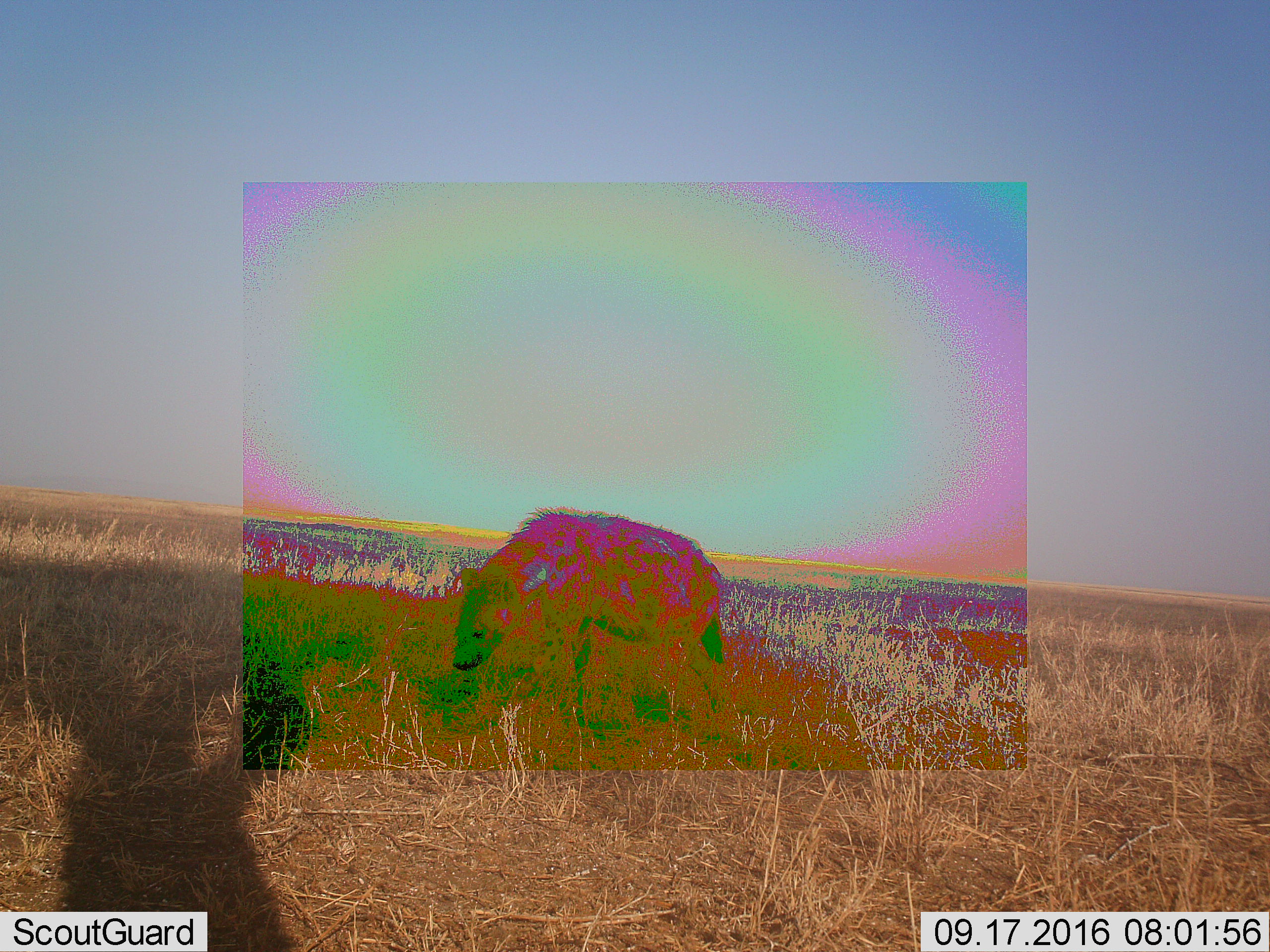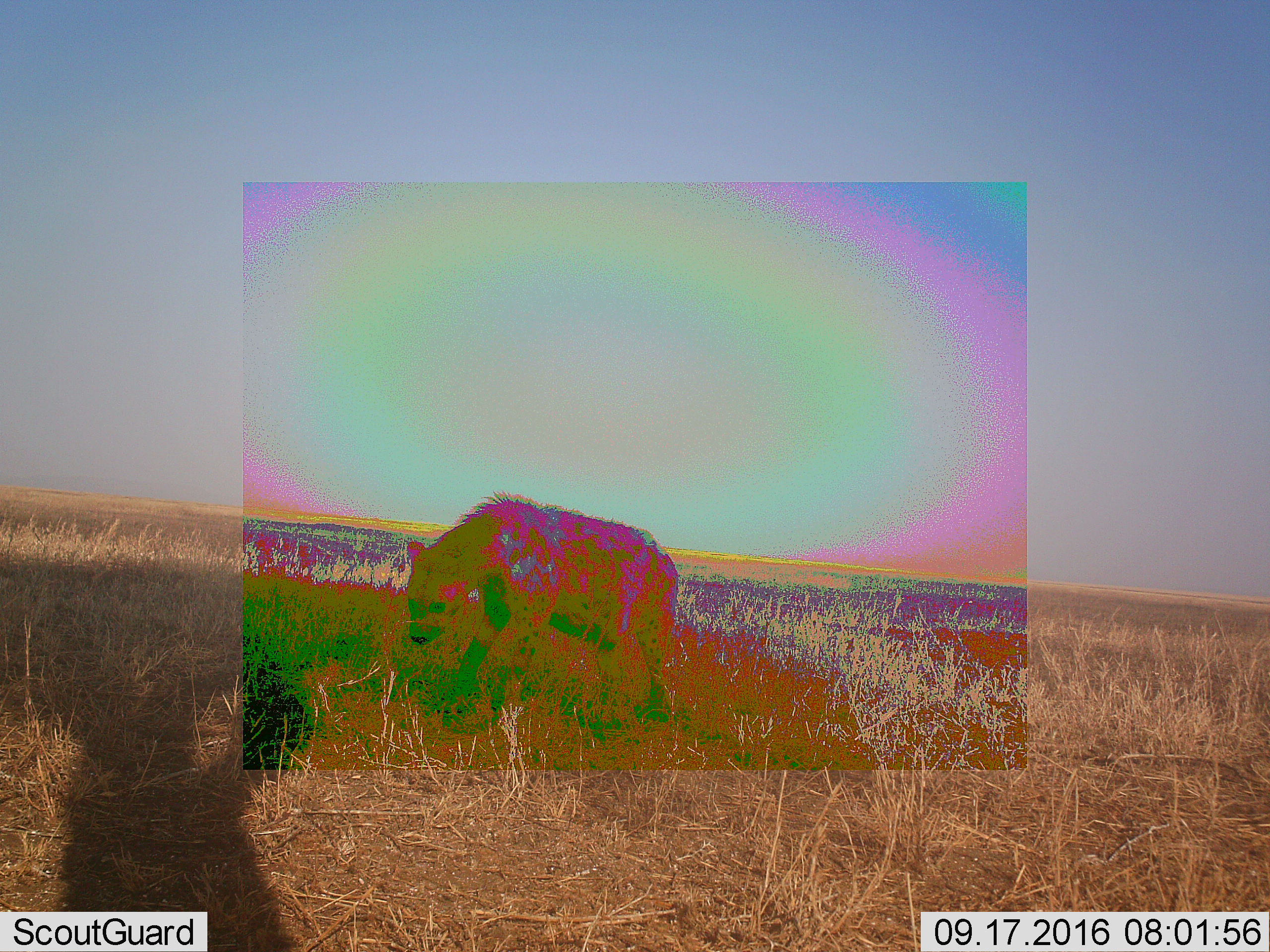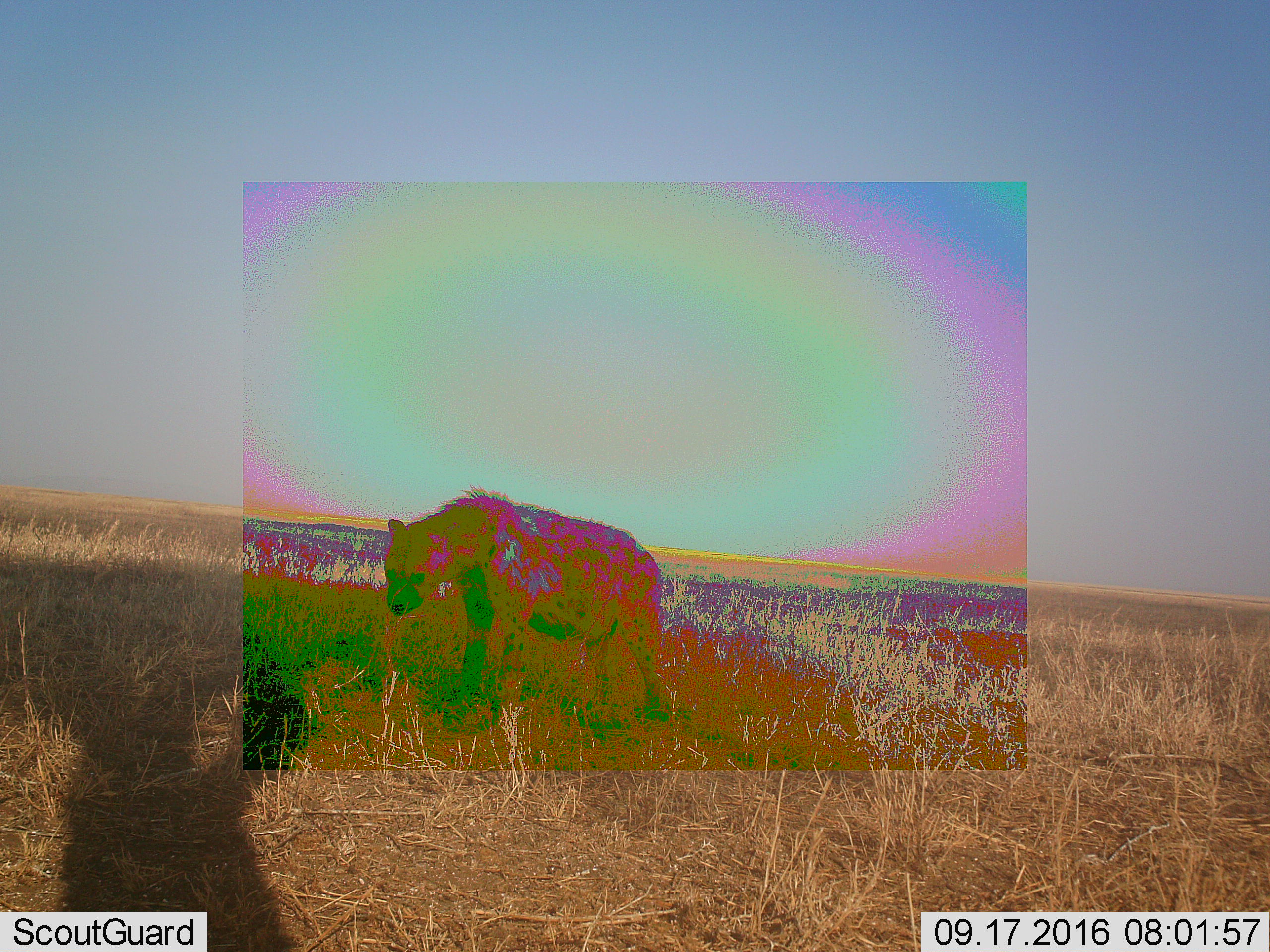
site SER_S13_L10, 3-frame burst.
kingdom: Animalia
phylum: Chordata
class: Mammalia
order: Carnivora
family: Hyaenidae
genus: Crocuta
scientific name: Crocuta crocuta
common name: spotted hyena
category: hyenaspotted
Hyenaspotted (spotted hyena) (Crocuta crocuta), count 1. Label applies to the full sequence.